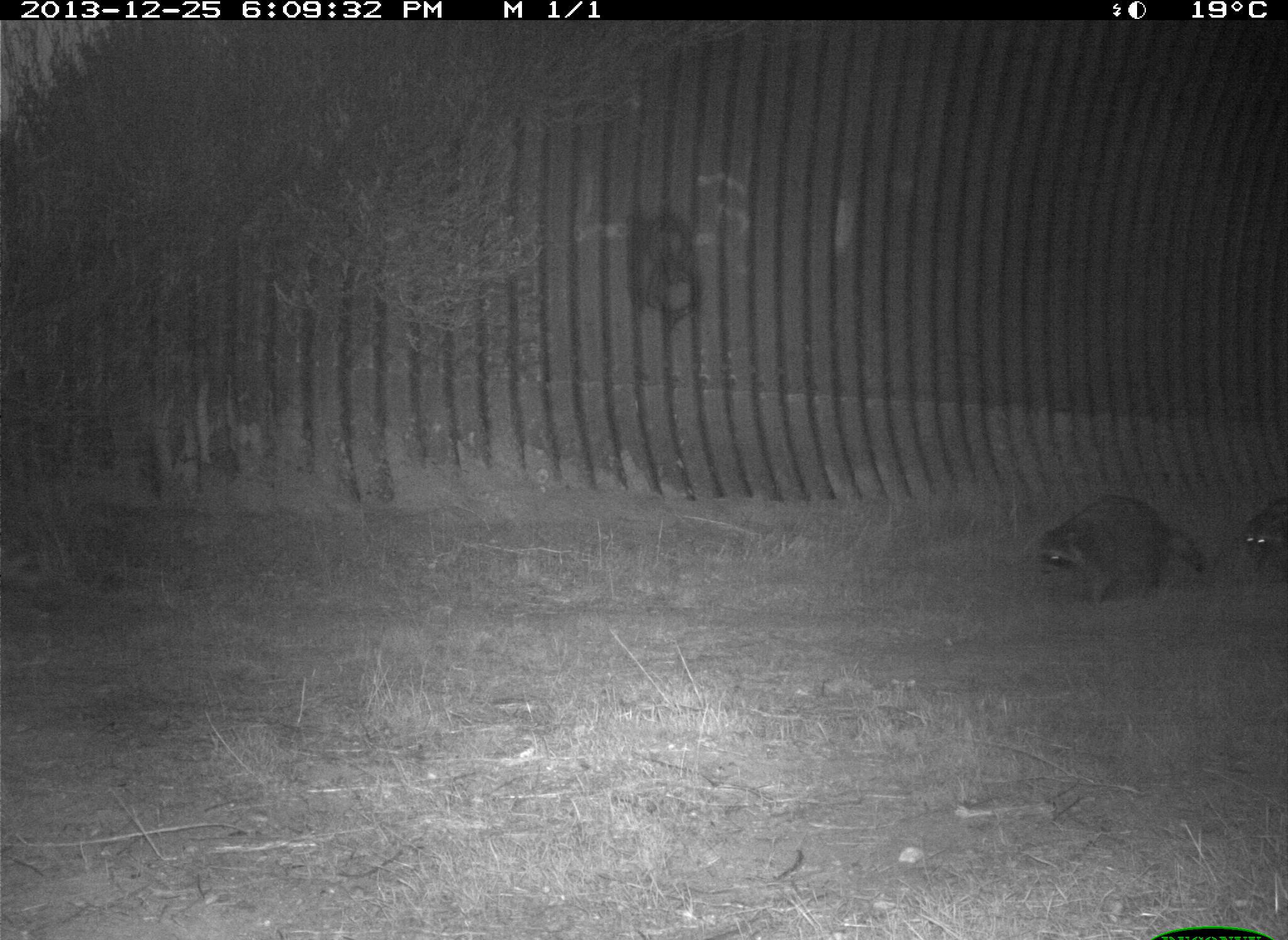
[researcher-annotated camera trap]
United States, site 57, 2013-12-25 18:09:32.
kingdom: Animalia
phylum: Chordata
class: Mammalia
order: Carnivora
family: Procyonidae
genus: Procyon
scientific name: Procyon lotor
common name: raccoon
Raccoon (Procyon lotor).